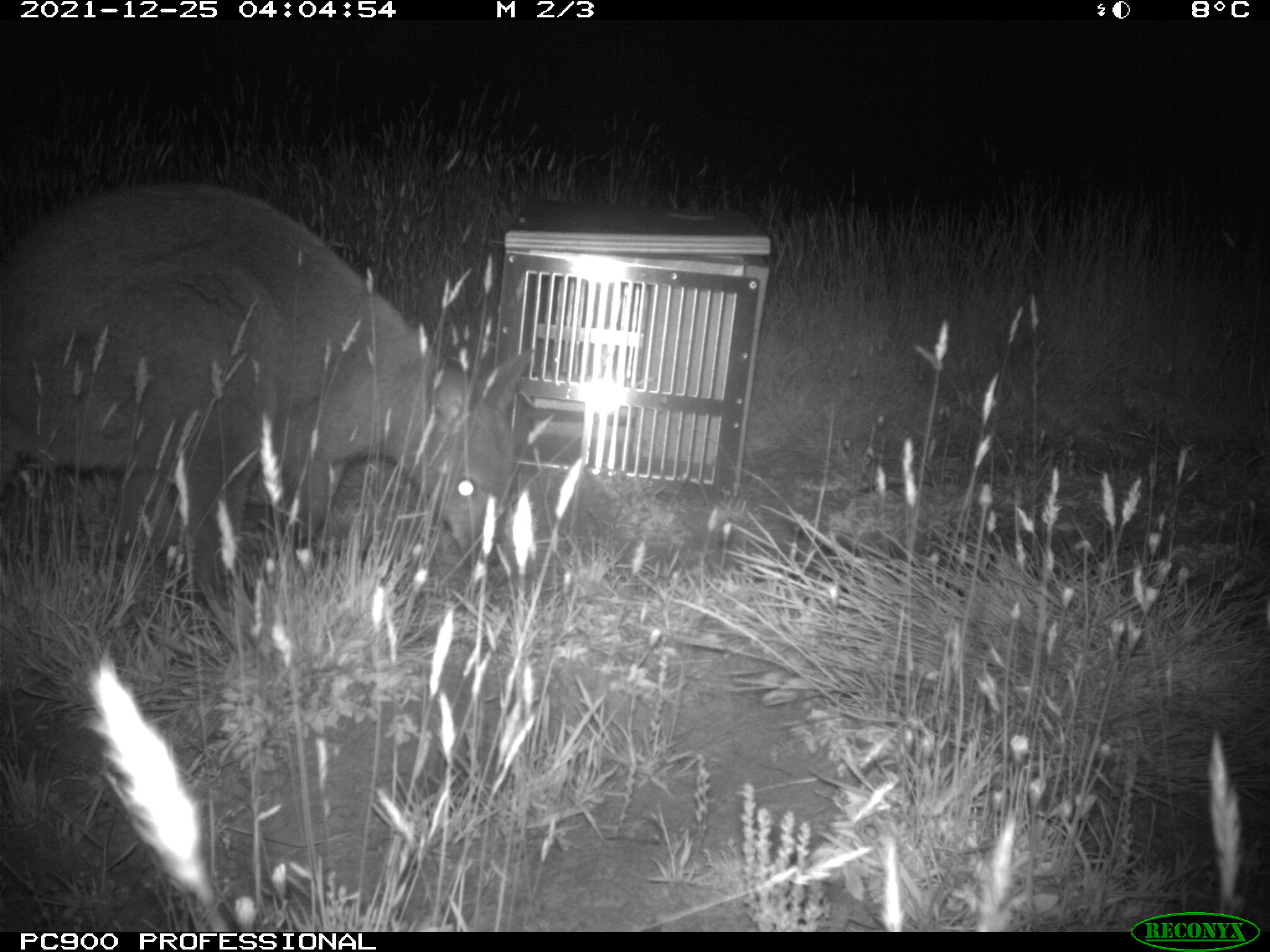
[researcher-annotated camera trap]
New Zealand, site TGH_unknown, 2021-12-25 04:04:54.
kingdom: Animalia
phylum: Chordata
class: Mammalia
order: Diprotodontia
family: Macropodidae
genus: Notamacropus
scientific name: Notamacropus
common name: wallaby